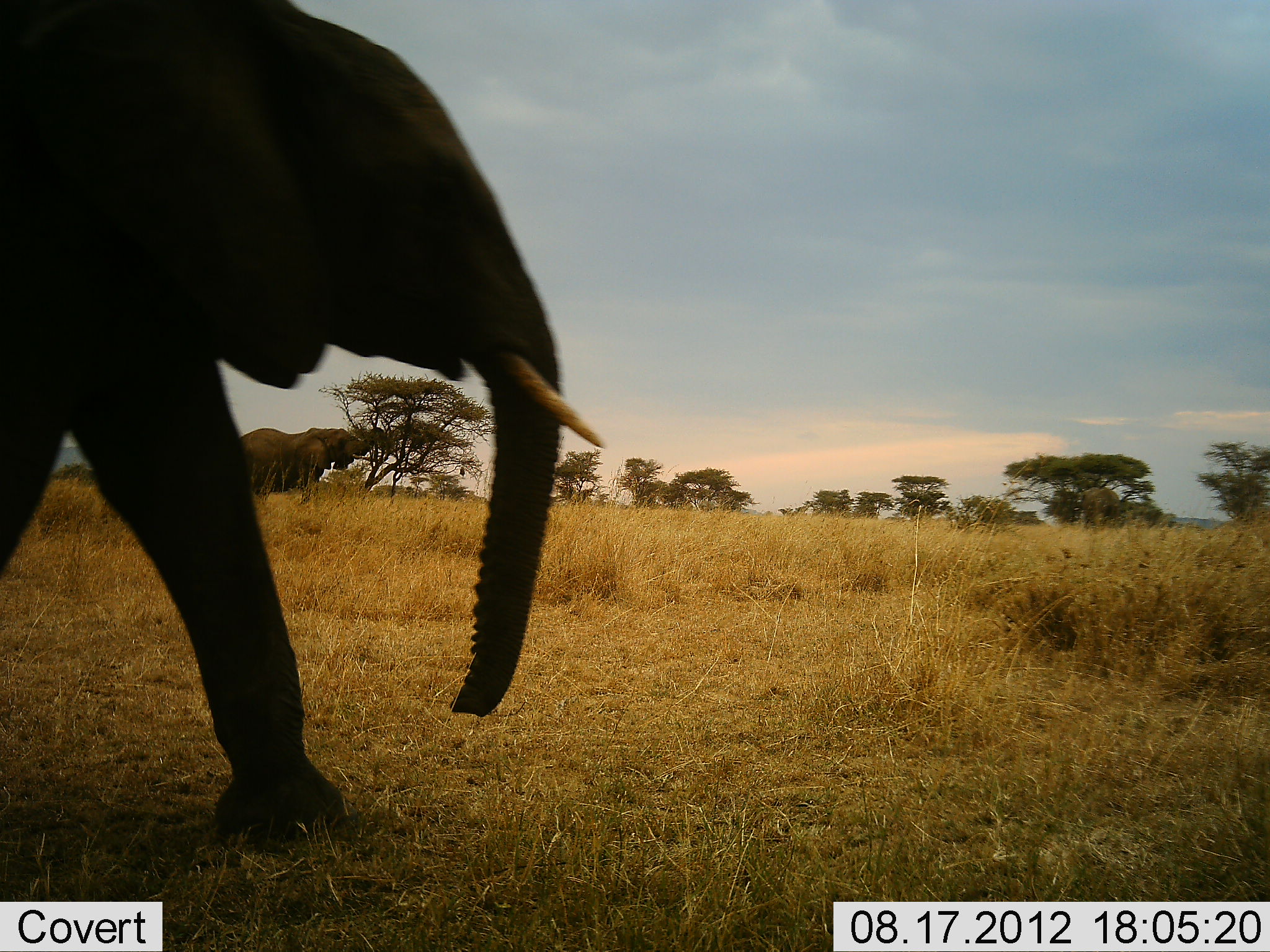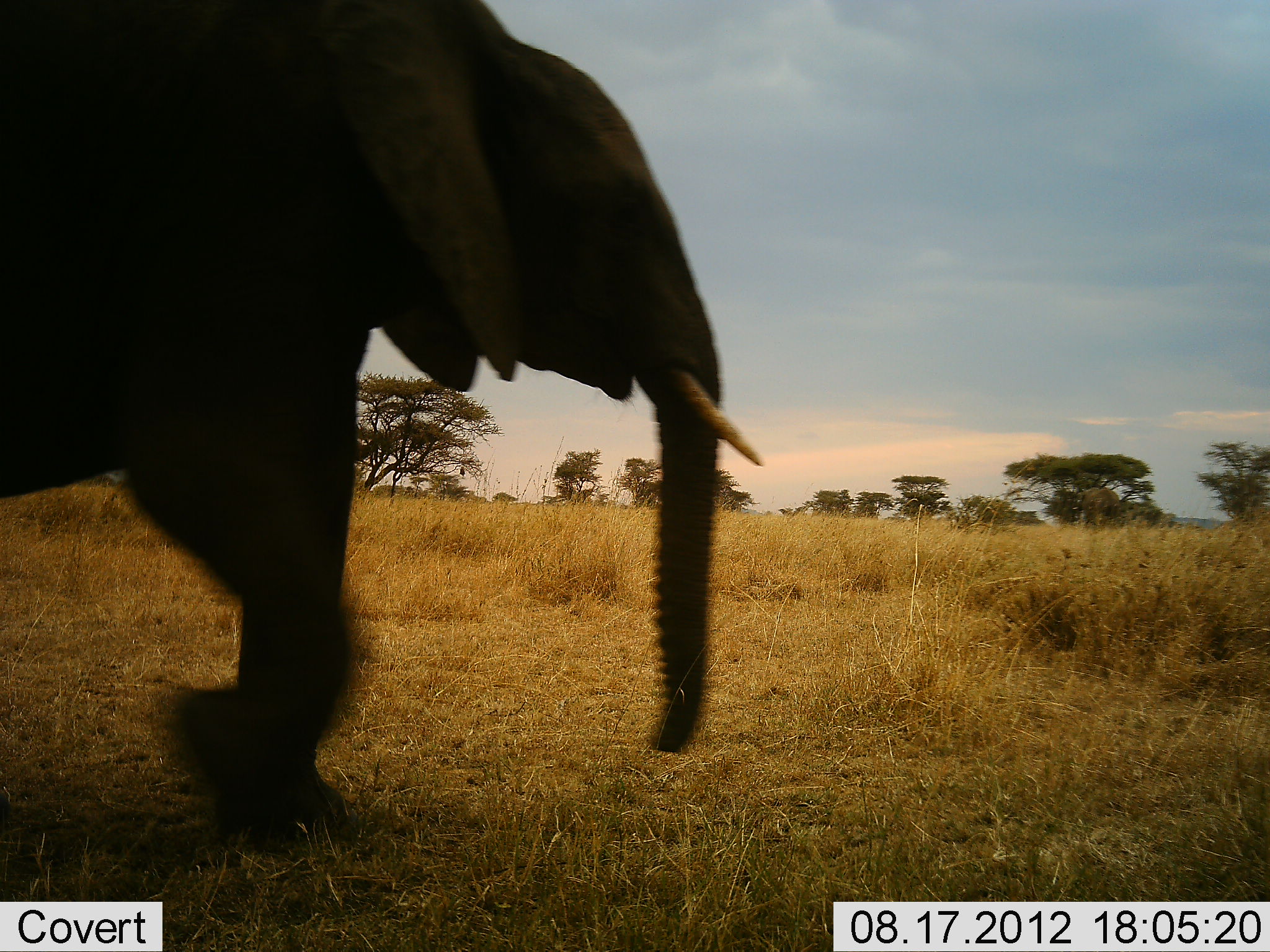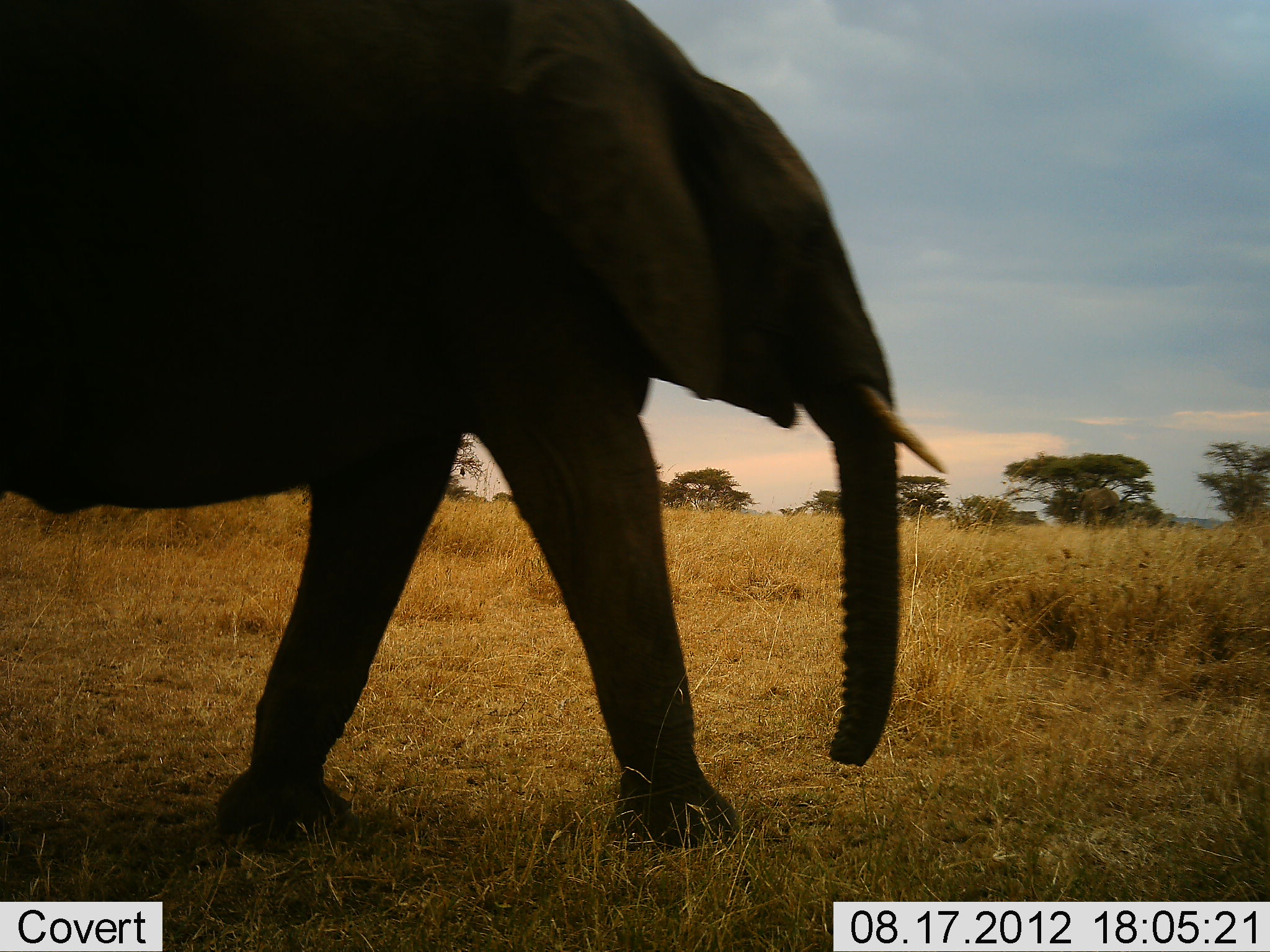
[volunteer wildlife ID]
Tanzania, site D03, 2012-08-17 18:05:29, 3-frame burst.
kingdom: Animalia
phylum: Chordata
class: Mammalia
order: Proboscidea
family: Elephantidae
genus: Loxodonta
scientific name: Loxodonta africana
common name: african bush elephant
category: elephant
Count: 1.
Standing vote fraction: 0%.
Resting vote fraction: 0%.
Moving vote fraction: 100%.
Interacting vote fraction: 0%.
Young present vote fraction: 0%.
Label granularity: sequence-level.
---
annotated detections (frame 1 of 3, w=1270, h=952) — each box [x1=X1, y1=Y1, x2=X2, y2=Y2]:
animal: [x1=0, y1=0, x2=608, y2=853]; [x1=240, y1=426, x2=374, y2=504]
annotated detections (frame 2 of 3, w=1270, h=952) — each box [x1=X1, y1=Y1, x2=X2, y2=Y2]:
animal: [x1=0, y1=0, x2=763, y2=855]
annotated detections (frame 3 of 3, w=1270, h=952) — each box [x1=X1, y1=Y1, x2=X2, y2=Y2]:
animal: [x1=0, y1=0, x2=948, y2=856]